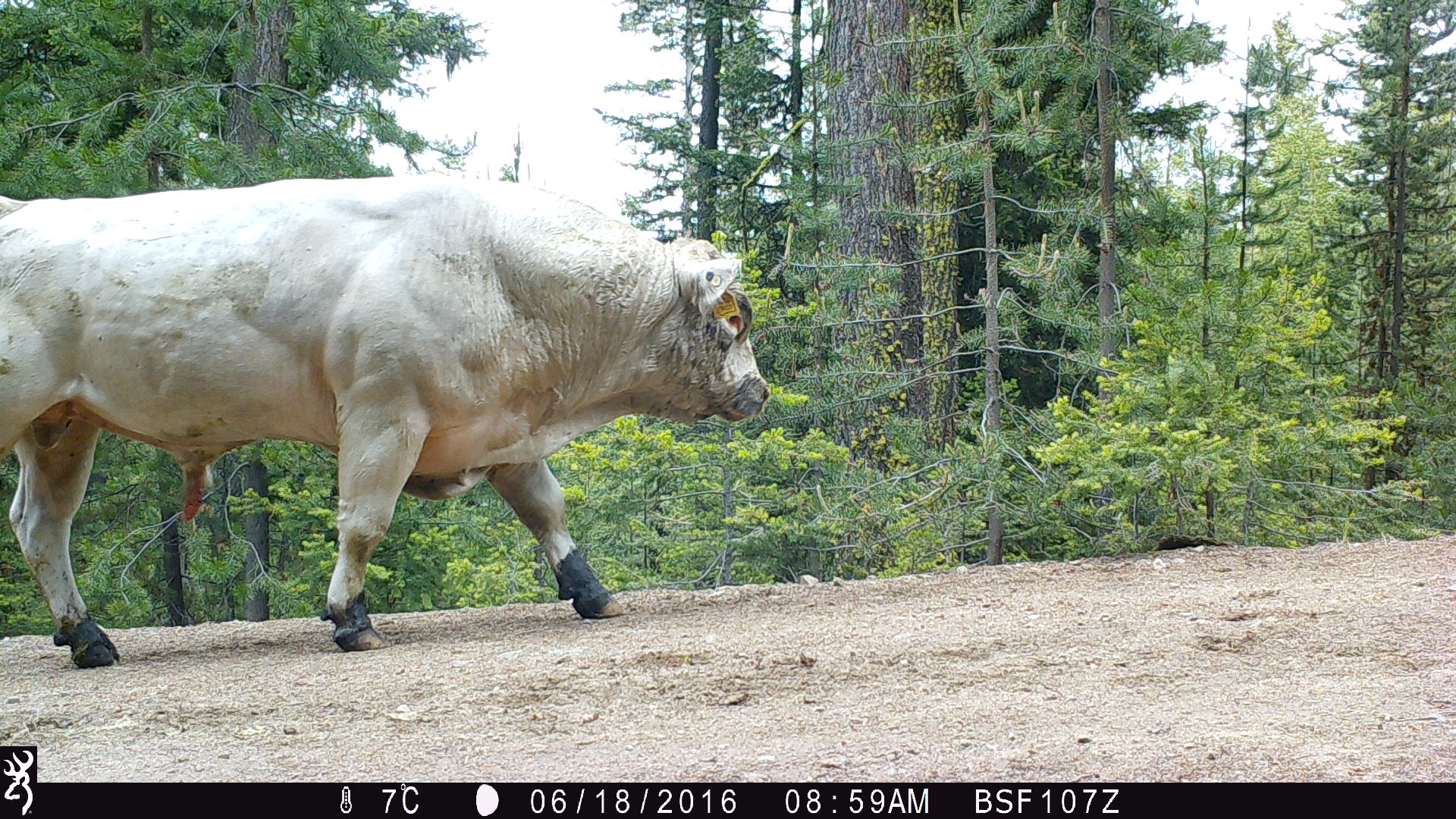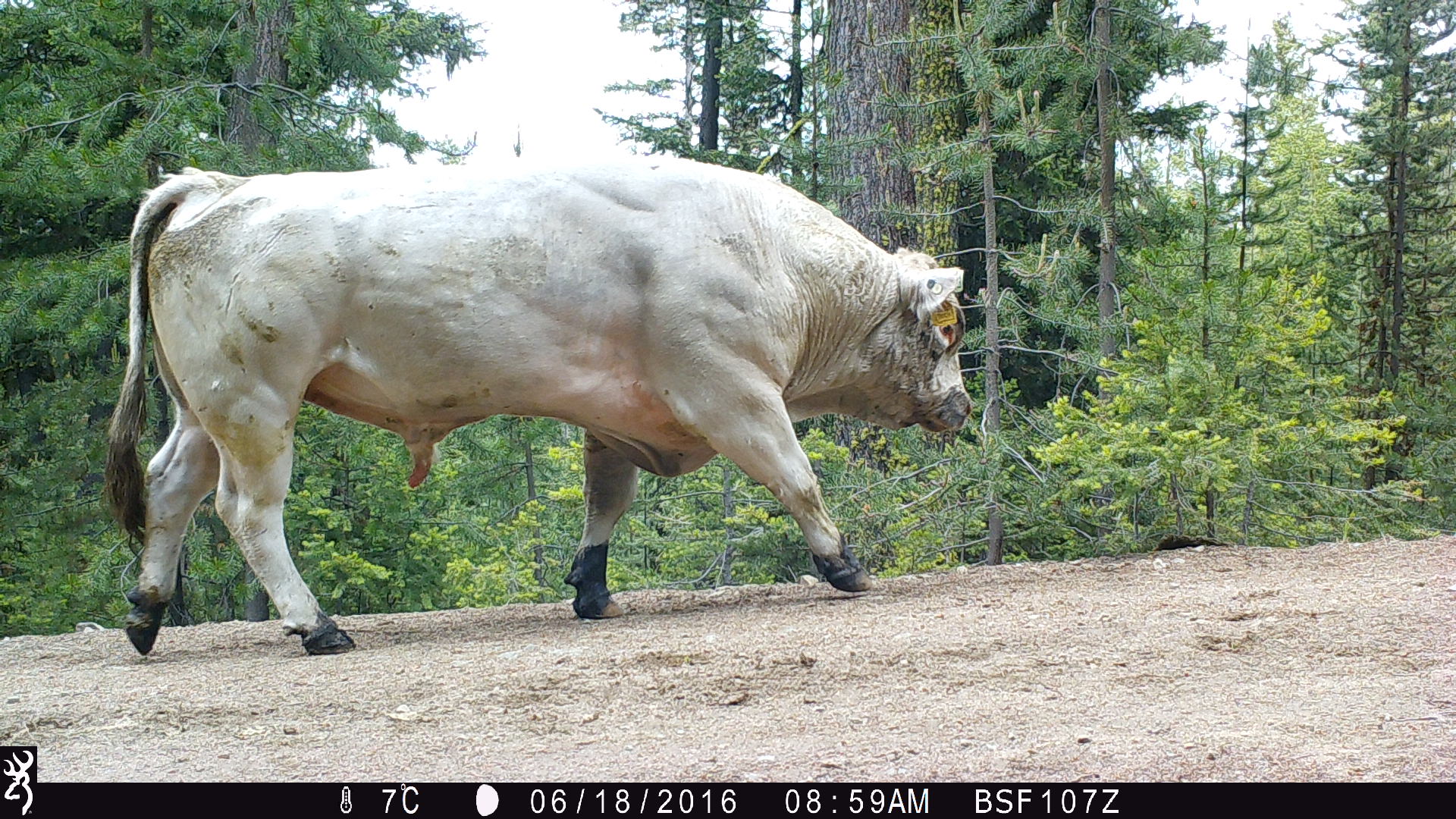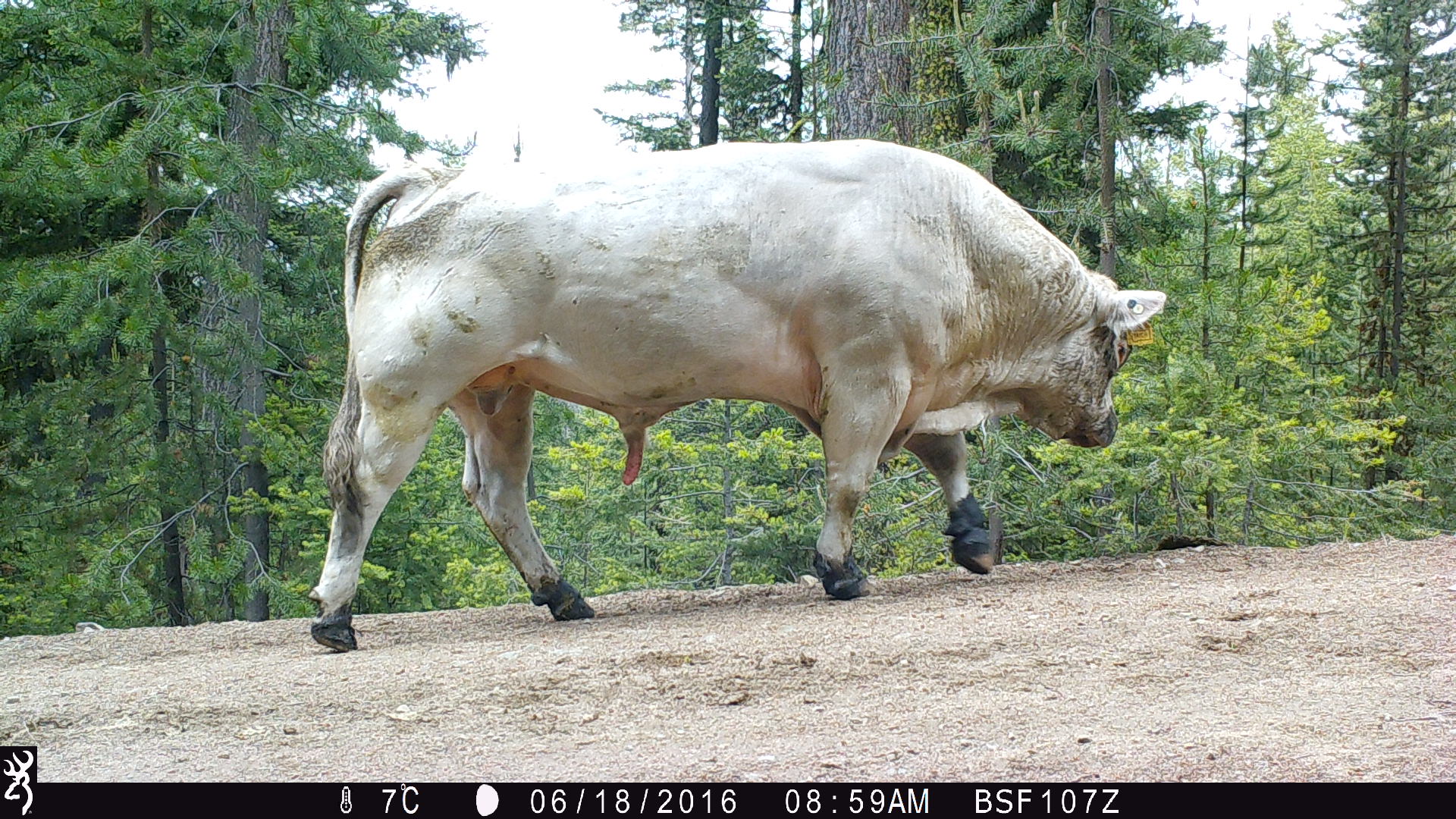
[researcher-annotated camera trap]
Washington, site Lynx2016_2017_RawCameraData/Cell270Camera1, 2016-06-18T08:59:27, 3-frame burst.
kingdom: Animalia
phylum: Chordata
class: Mammalia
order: Artiodactyla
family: Bovidae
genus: Bos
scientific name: Bos taurus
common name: domestic cattle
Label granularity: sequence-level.